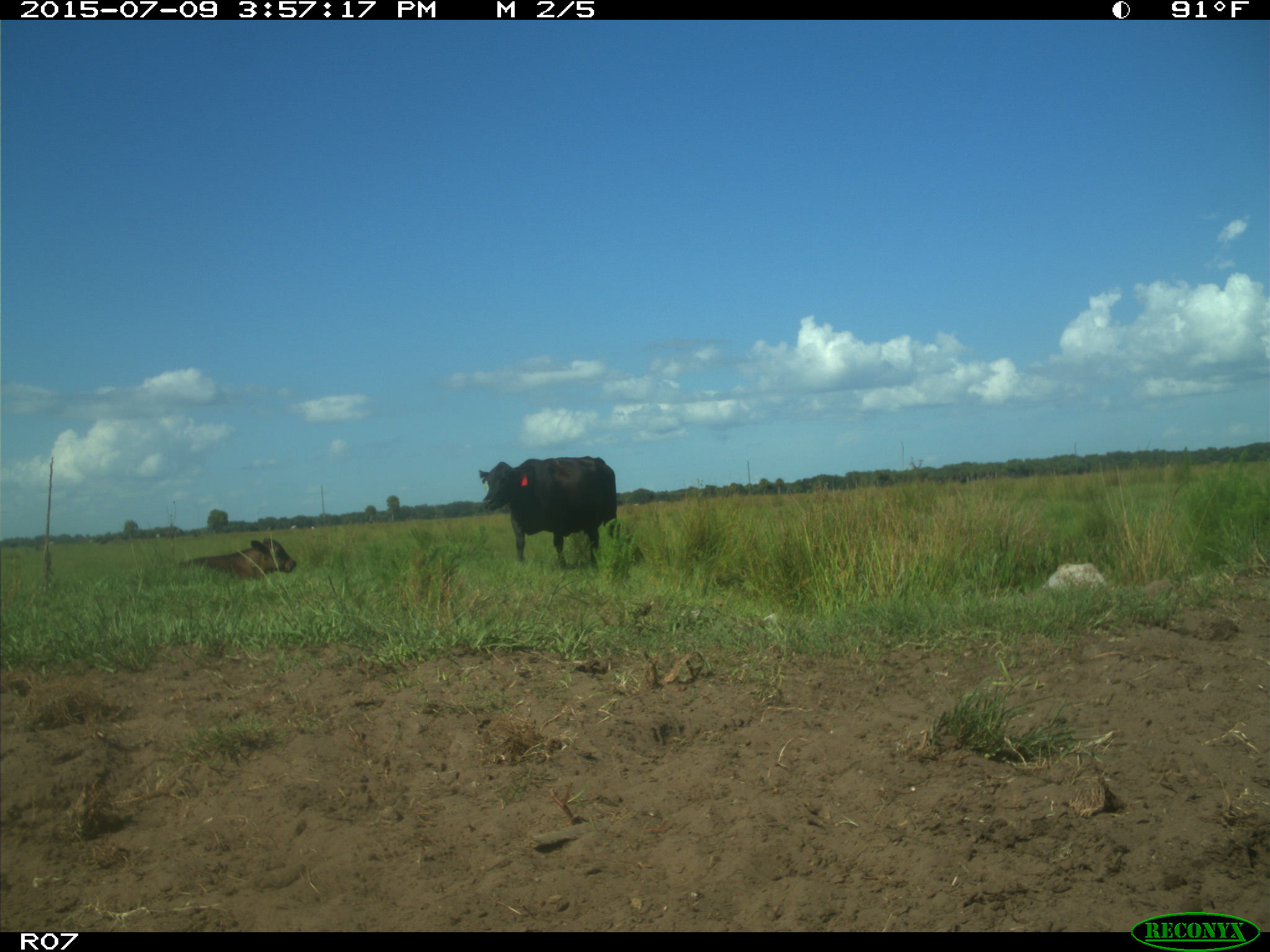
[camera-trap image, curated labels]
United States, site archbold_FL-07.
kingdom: Animalia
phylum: Chordata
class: Mammalia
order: Artiodactyla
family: Bovidae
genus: Bos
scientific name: Bos taurus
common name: domestic cow